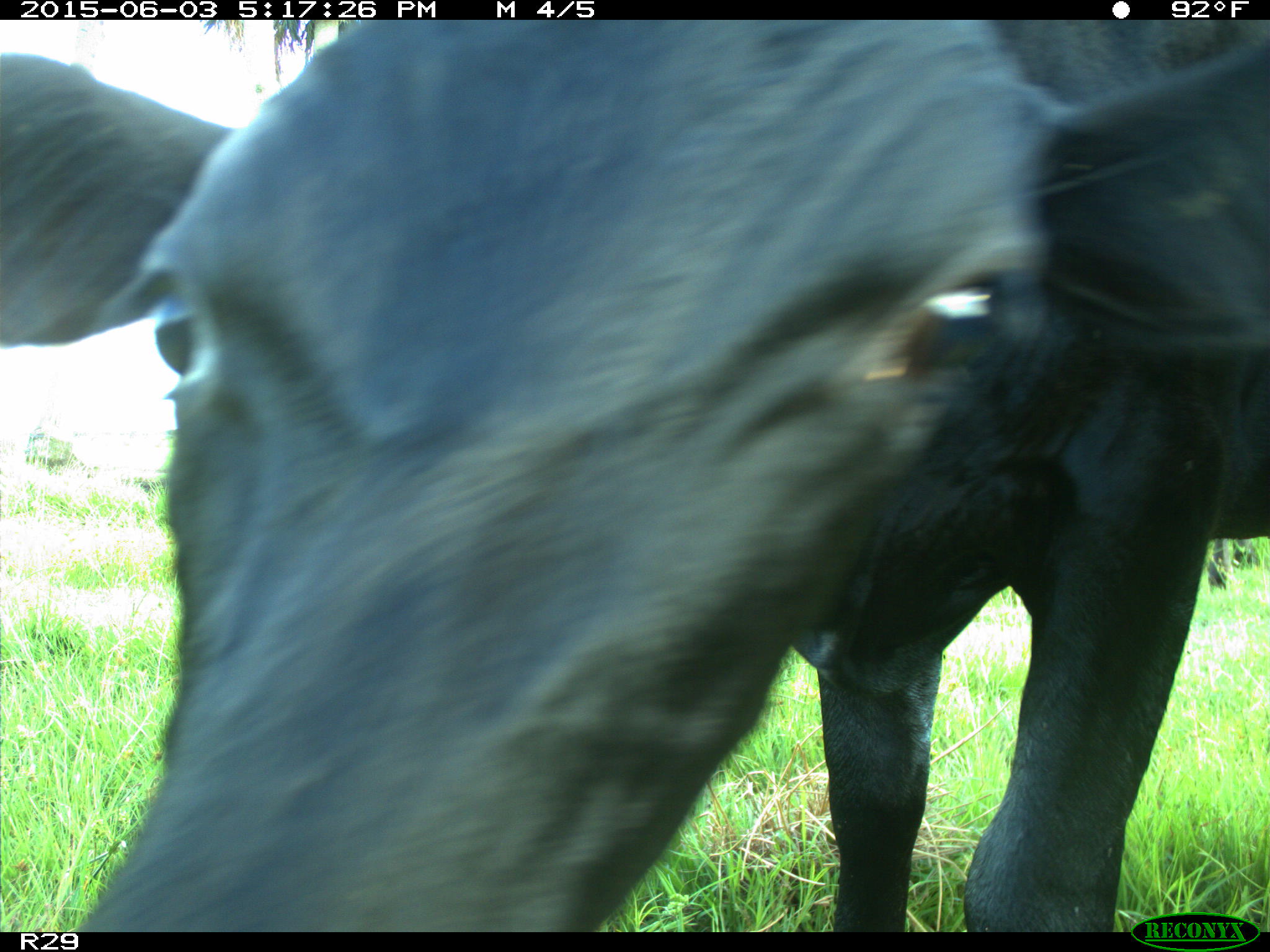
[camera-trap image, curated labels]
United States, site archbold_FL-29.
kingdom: Animalia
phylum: Chordata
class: Mammalia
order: Artiodactyla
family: Bovidae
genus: Bos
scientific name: Bos taurus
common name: domestic cow